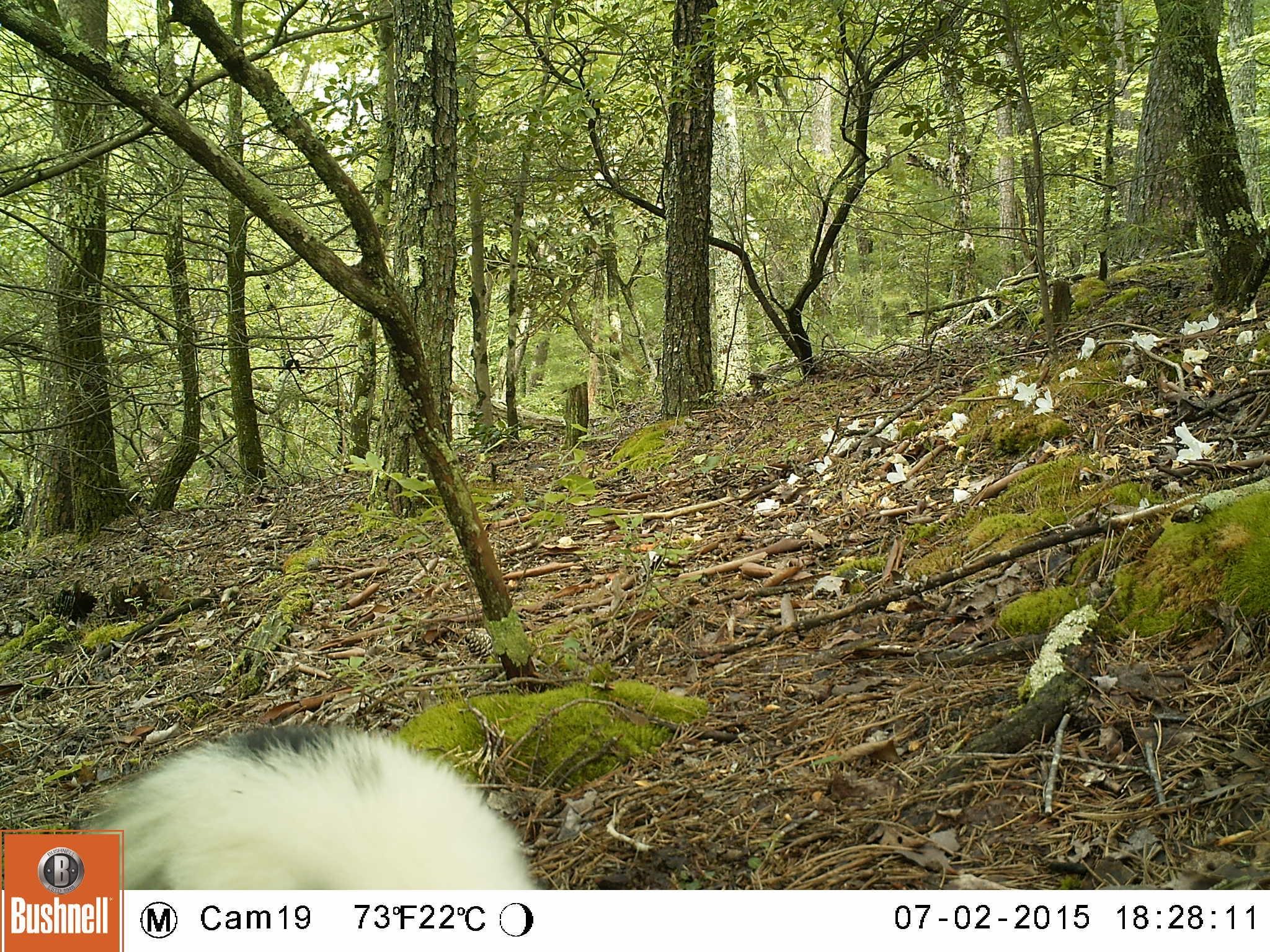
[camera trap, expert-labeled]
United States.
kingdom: Animalia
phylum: Chordata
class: Mammalia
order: Carnivora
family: Mephitidae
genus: Mephitis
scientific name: Mephitis mephitis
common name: striped skunk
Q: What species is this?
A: Striped Skunk (Mephitis mephitis).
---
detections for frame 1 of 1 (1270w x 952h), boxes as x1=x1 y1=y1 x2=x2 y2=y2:
Striped Skunk: x1=79 y1=717 x2=554 y2=888